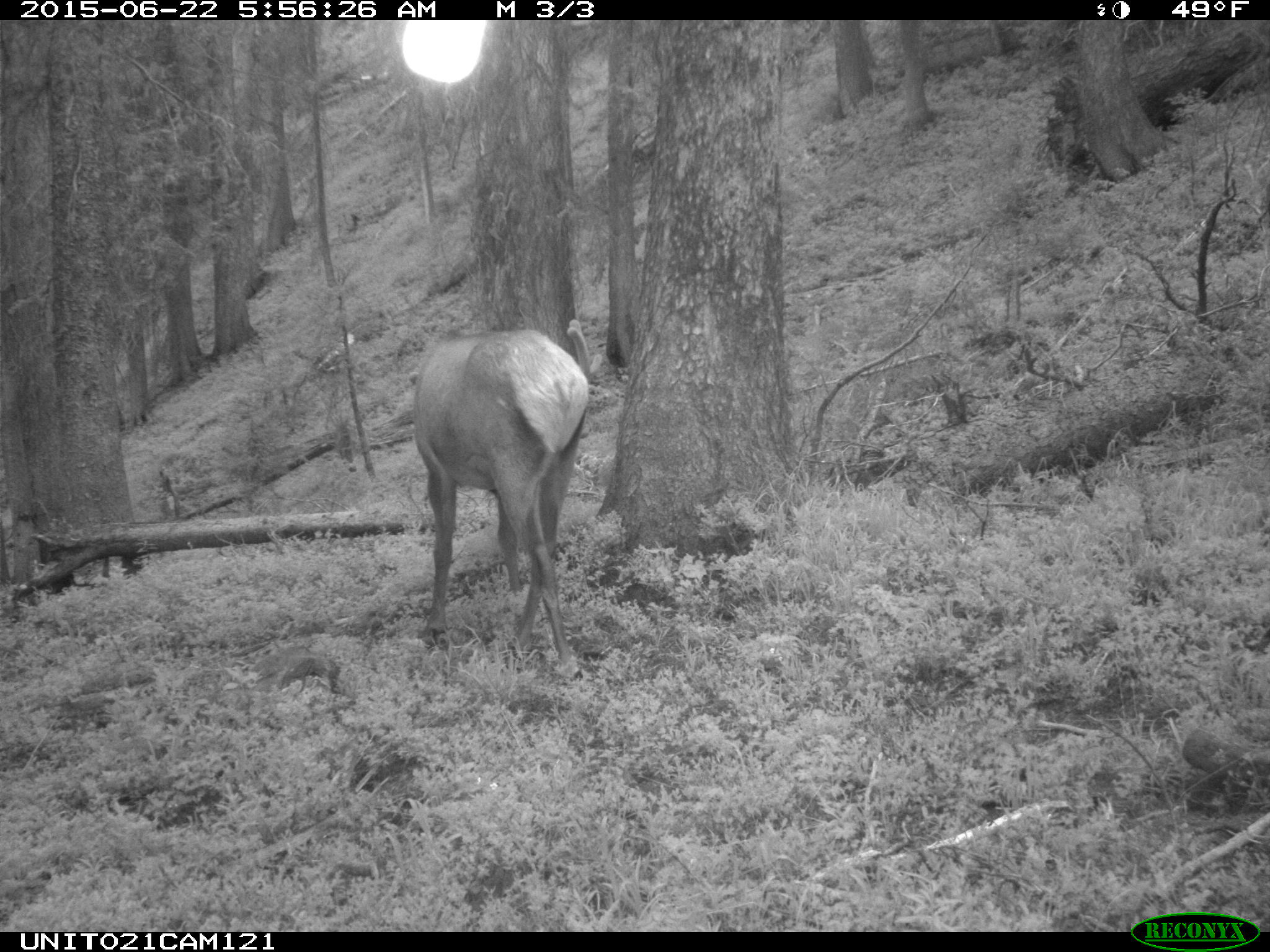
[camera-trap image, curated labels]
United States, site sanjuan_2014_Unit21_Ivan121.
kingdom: Animalia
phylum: Chordata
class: Mammalia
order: Artiodactyla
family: Cervidae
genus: Cervus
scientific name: Cervus elaphus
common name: red deer